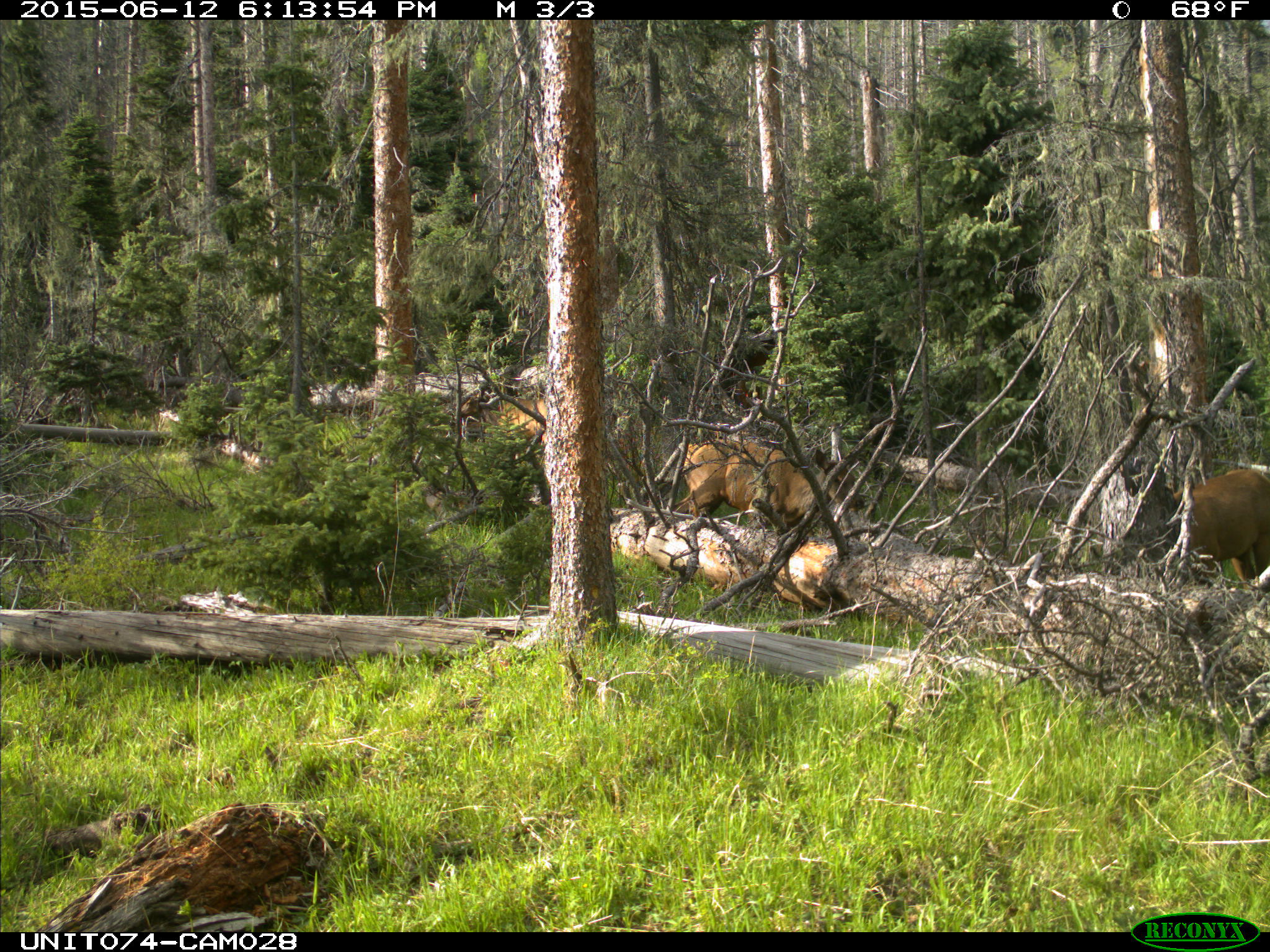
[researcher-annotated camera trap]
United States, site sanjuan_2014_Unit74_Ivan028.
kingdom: Animalia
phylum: Chordata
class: Mammalia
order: Artiodactyla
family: Cervidae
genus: Cervus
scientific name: Cervus elaphus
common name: red deer